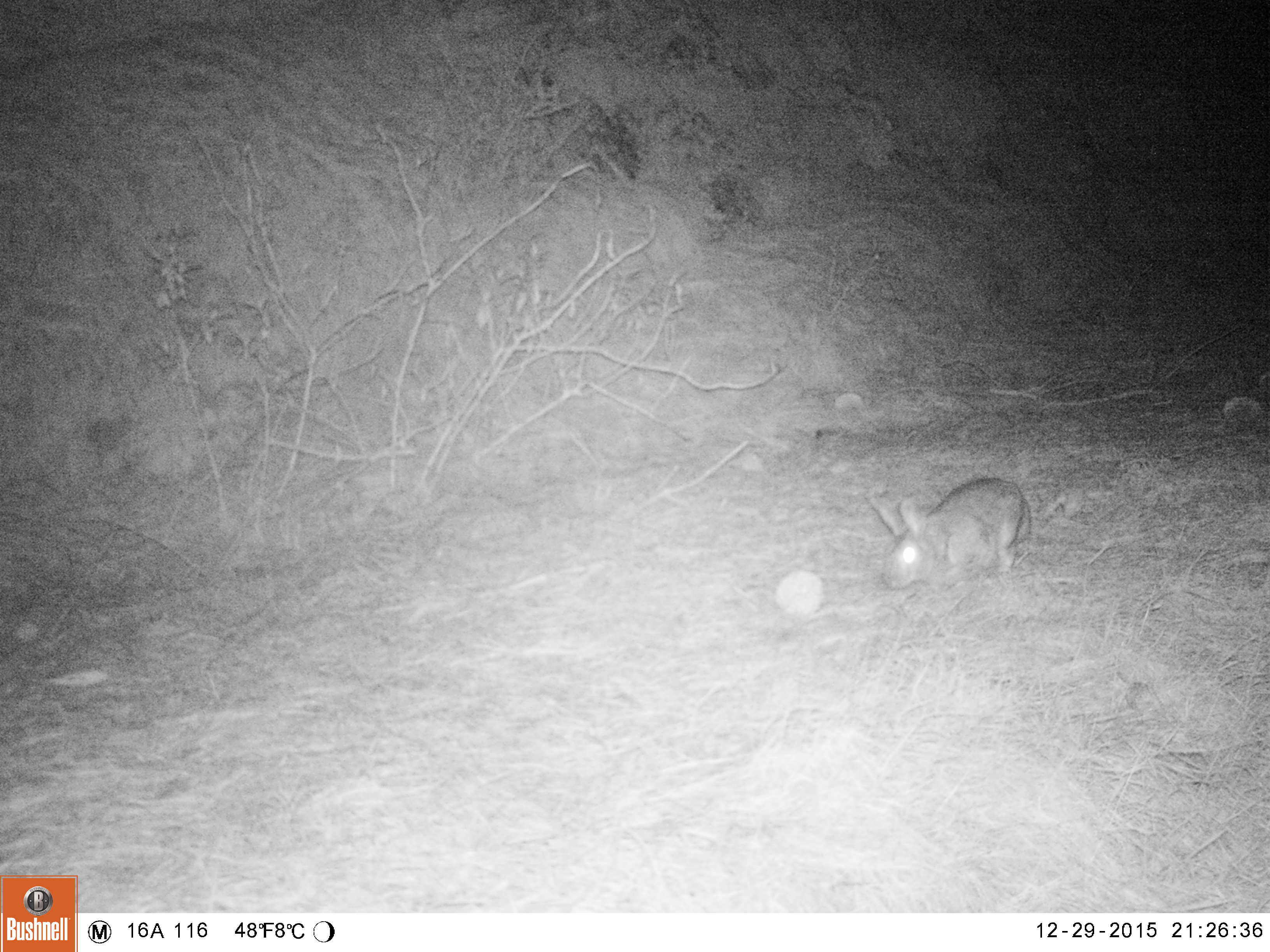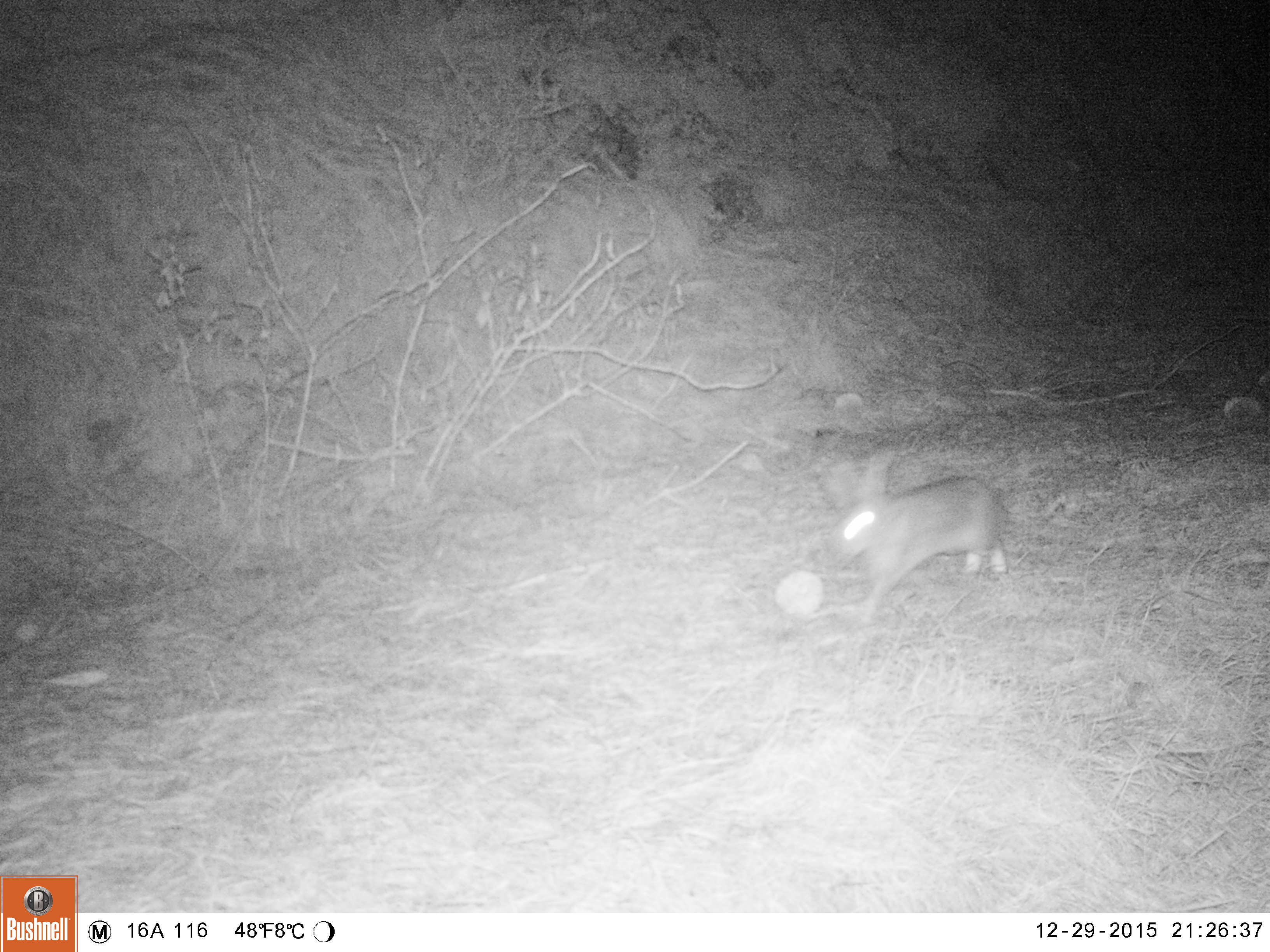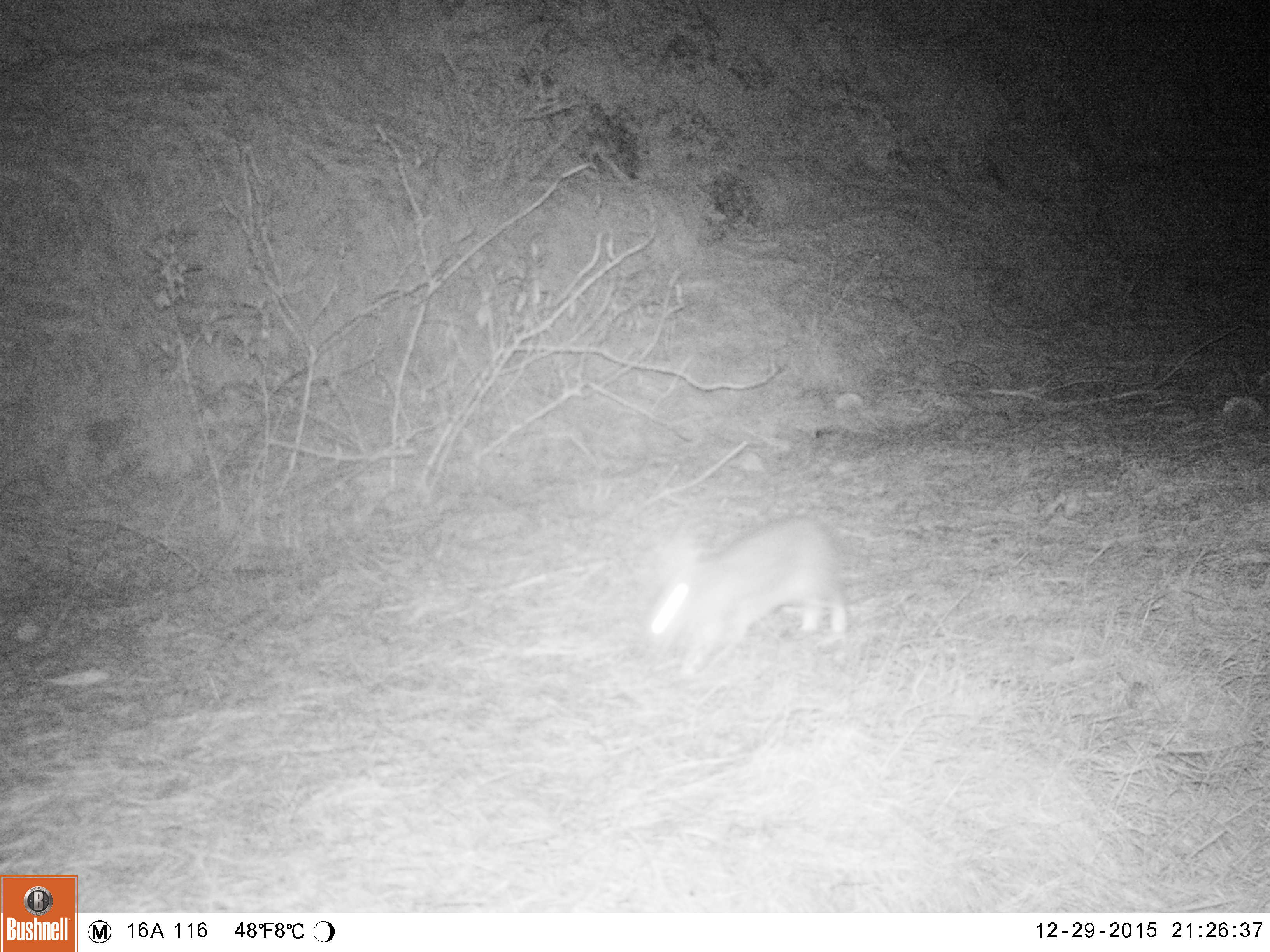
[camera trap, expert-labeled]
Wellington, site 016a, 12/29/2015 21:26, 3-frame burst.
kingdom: Animalia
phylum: Chordata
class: Mammalia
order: Lagomorpha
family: Leporidae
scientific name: Leporidae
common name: rabbit